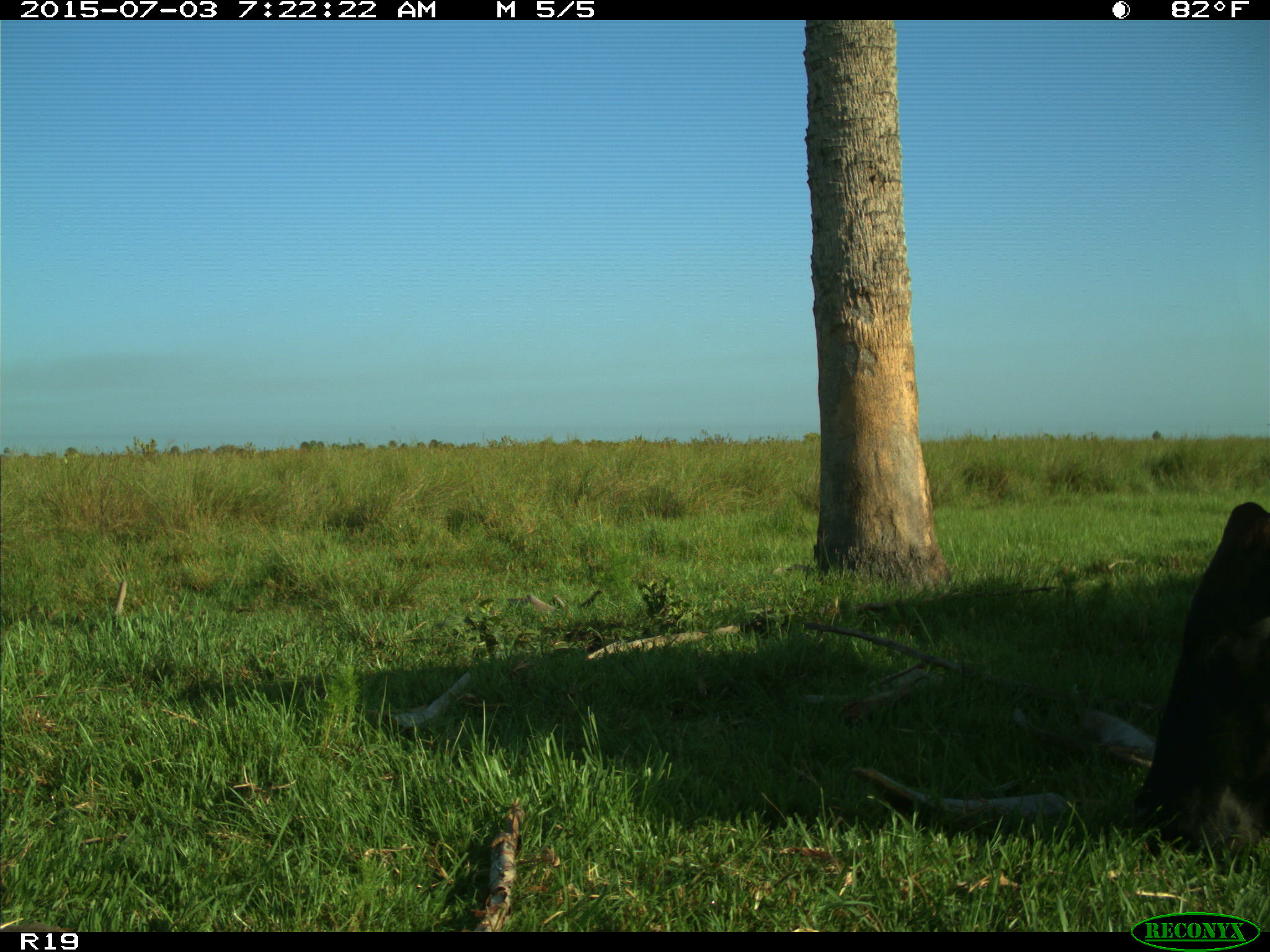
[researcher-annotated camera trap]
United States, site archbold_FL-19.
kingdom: Animalia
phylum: Chordata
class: Mammalia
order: Artiodactyla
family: Bovidae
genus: Bos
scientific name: Bos taurus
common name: domestic cow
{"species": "Bos taurus (domestic cow)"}